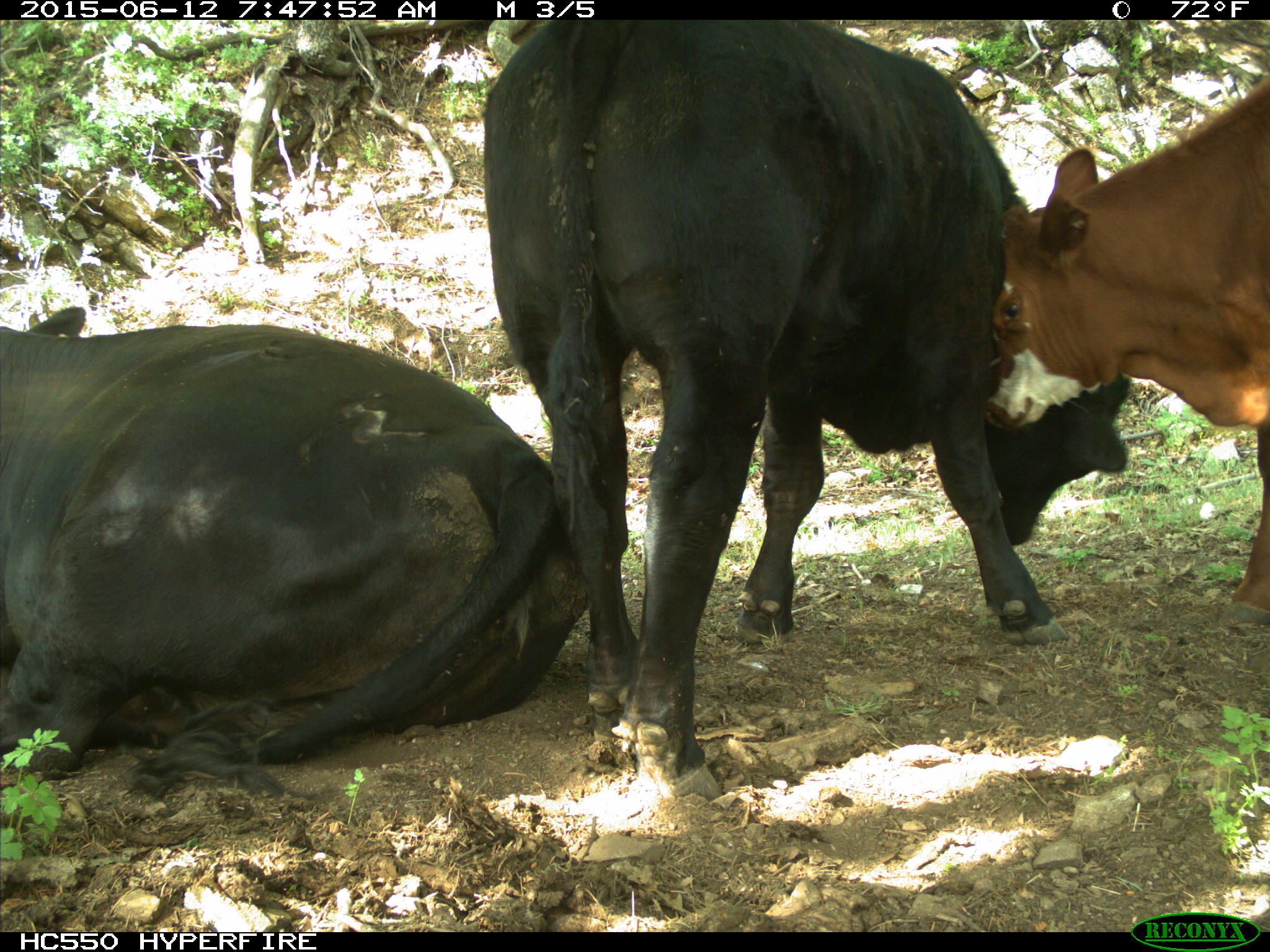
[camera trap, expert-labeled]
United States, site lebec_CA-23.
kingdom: Animalia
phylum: Chordata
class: Mammalia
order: Artiodactyla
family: Bovidae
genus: Bos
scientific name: Bos taurus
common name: domestic cow